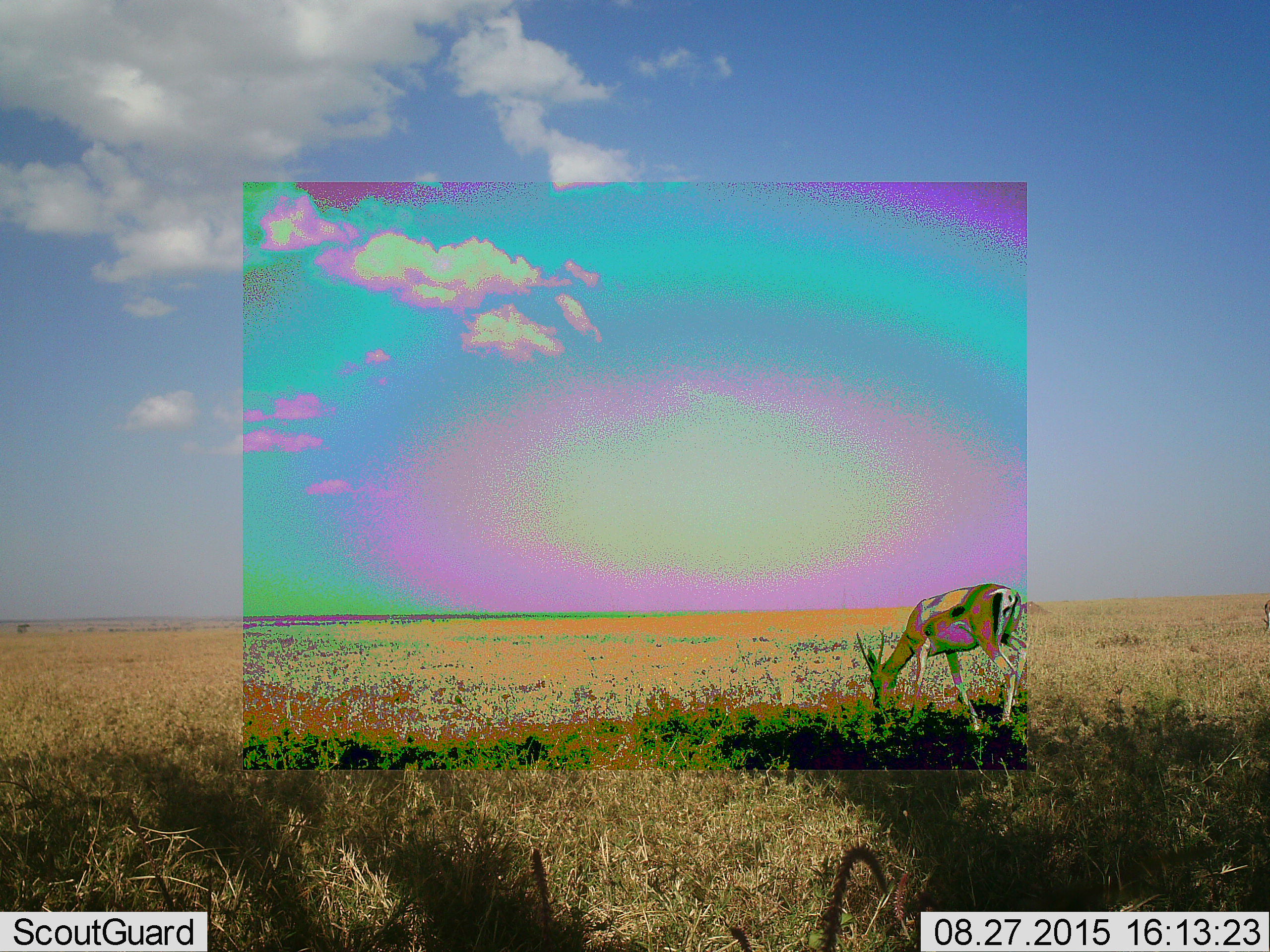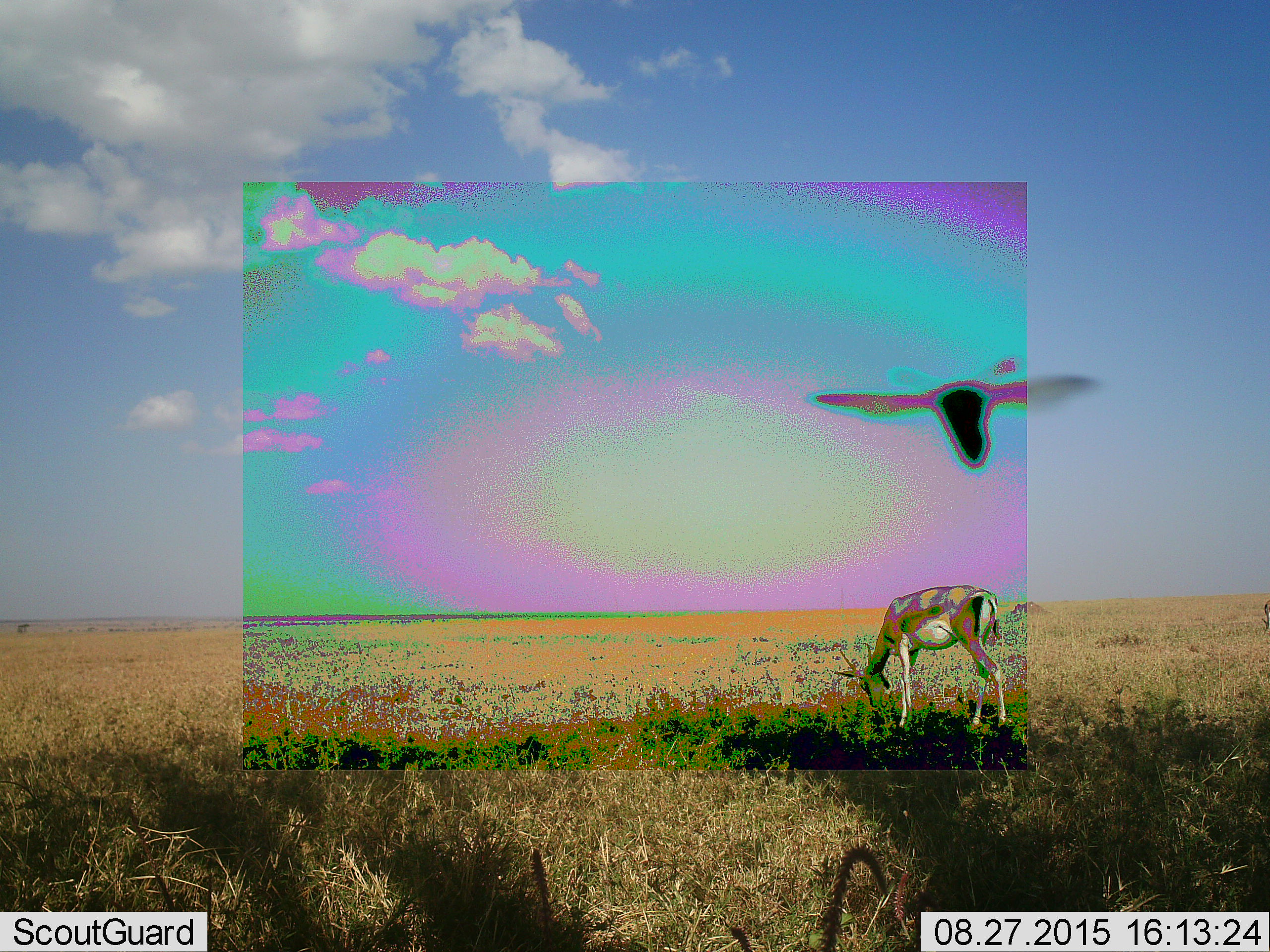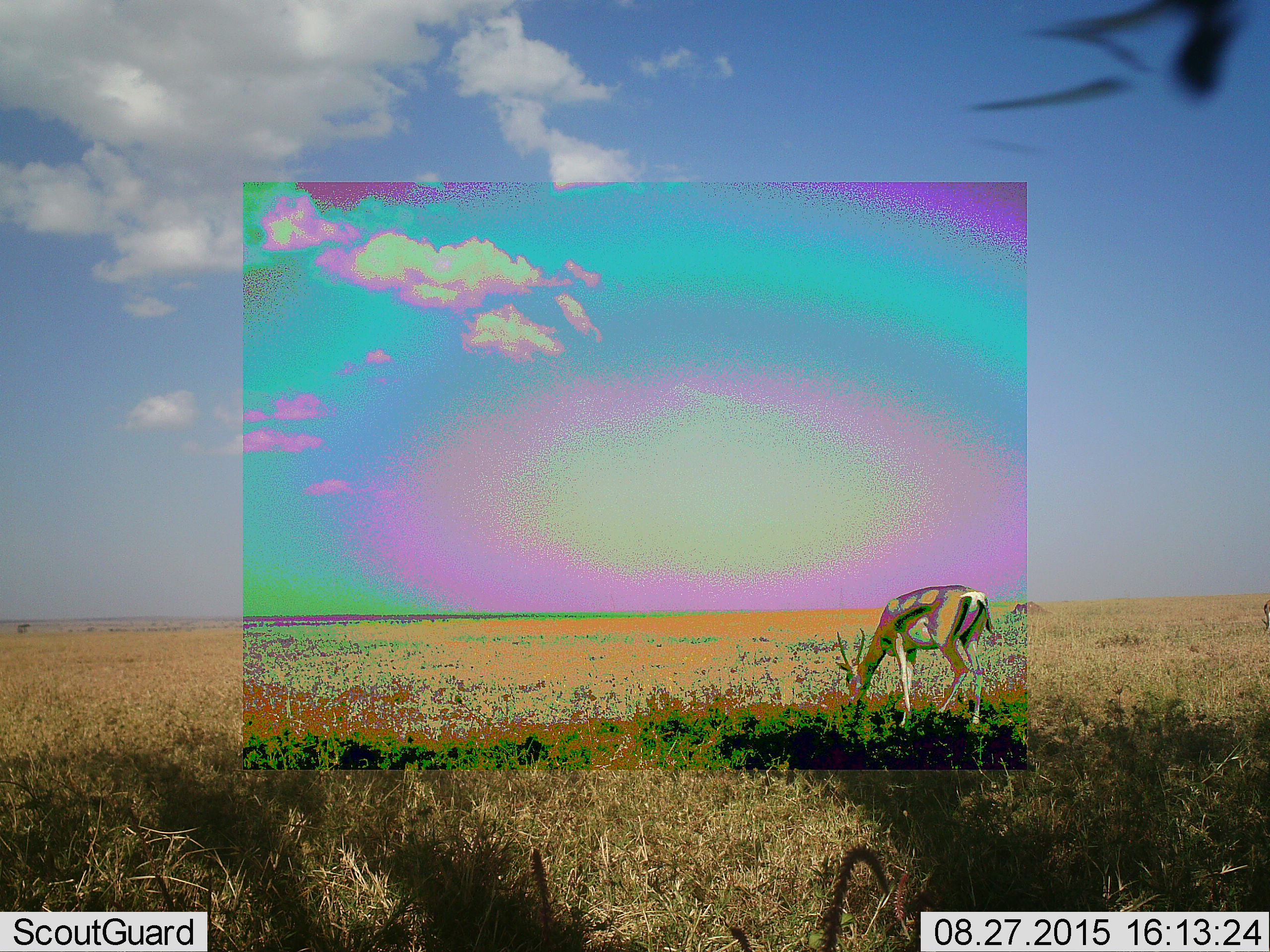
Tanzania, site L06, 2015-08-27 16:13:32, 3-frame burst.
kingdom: Animalia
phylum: Chordata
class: Mammalia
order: Artiodactyla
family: Bovidae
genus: Nanger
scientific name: Nanger granti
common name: grant's gazelle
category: gazellegrants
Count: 1.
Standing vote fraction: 40%.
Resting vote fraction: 0%.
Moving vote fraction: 20%.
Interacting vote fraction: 0%.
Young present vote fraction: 0%.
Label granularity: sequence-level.